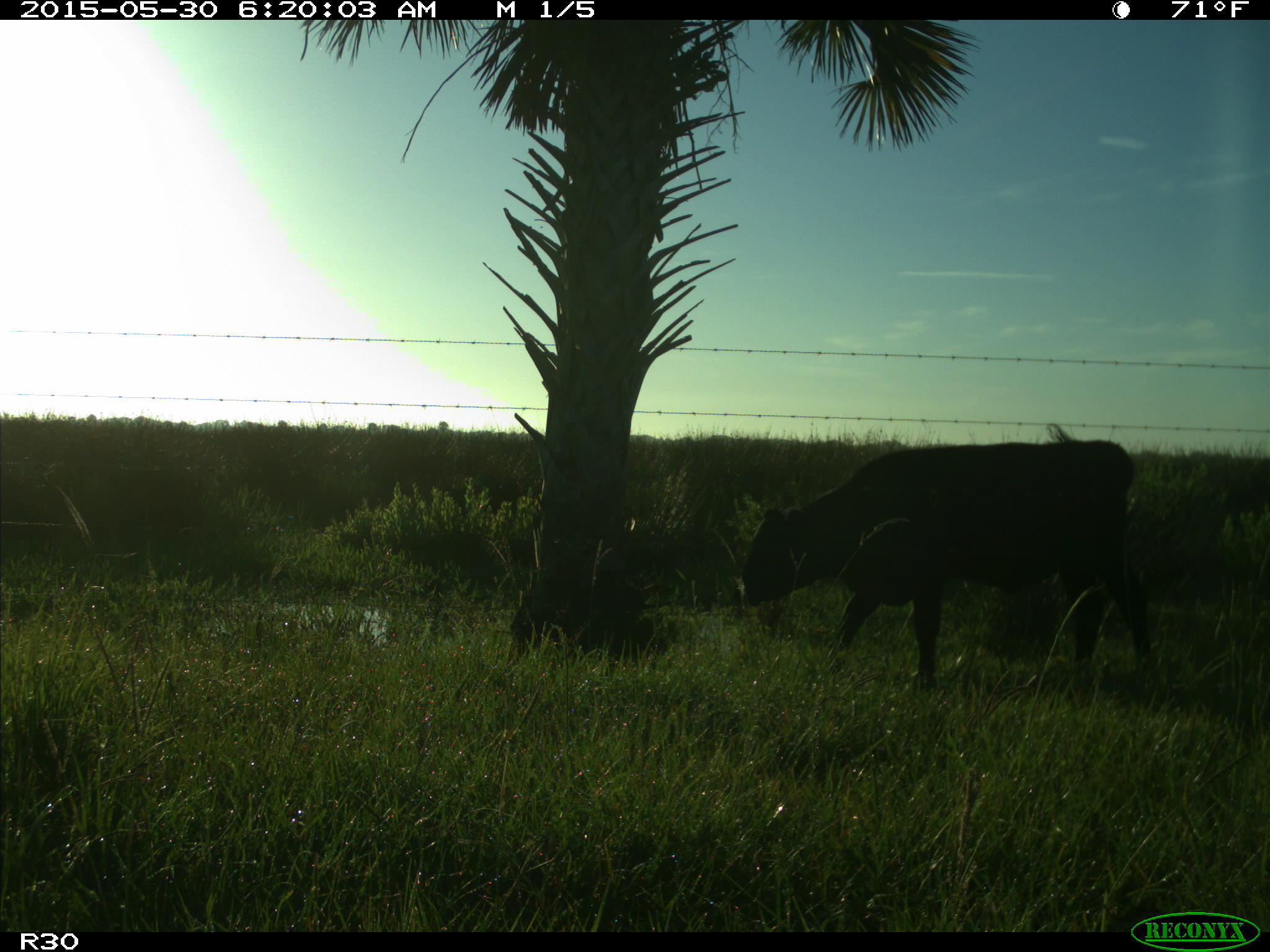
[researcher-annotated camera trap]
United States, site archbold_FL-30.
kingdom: Animalia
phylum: Chordata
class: Mammalia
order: Artiodactyla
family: Bovidae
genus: Bos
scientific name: Bos taurus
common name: domestic cow